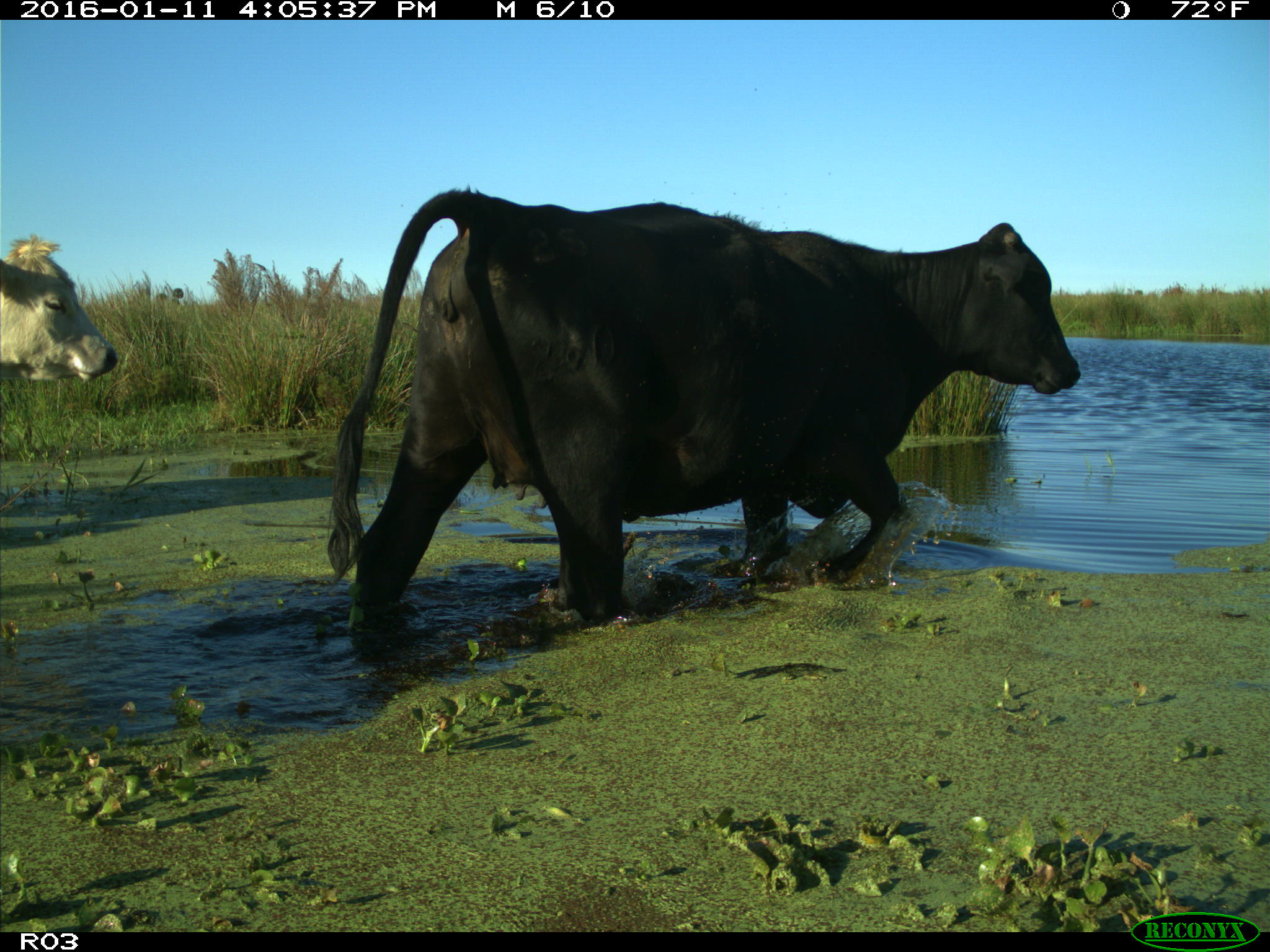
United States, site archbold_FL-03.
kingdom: Animalia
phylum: Chordata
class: Mammalia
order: Artiodactyla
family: Bovidae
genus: Bos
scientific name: Bos taurus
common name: domestic cow